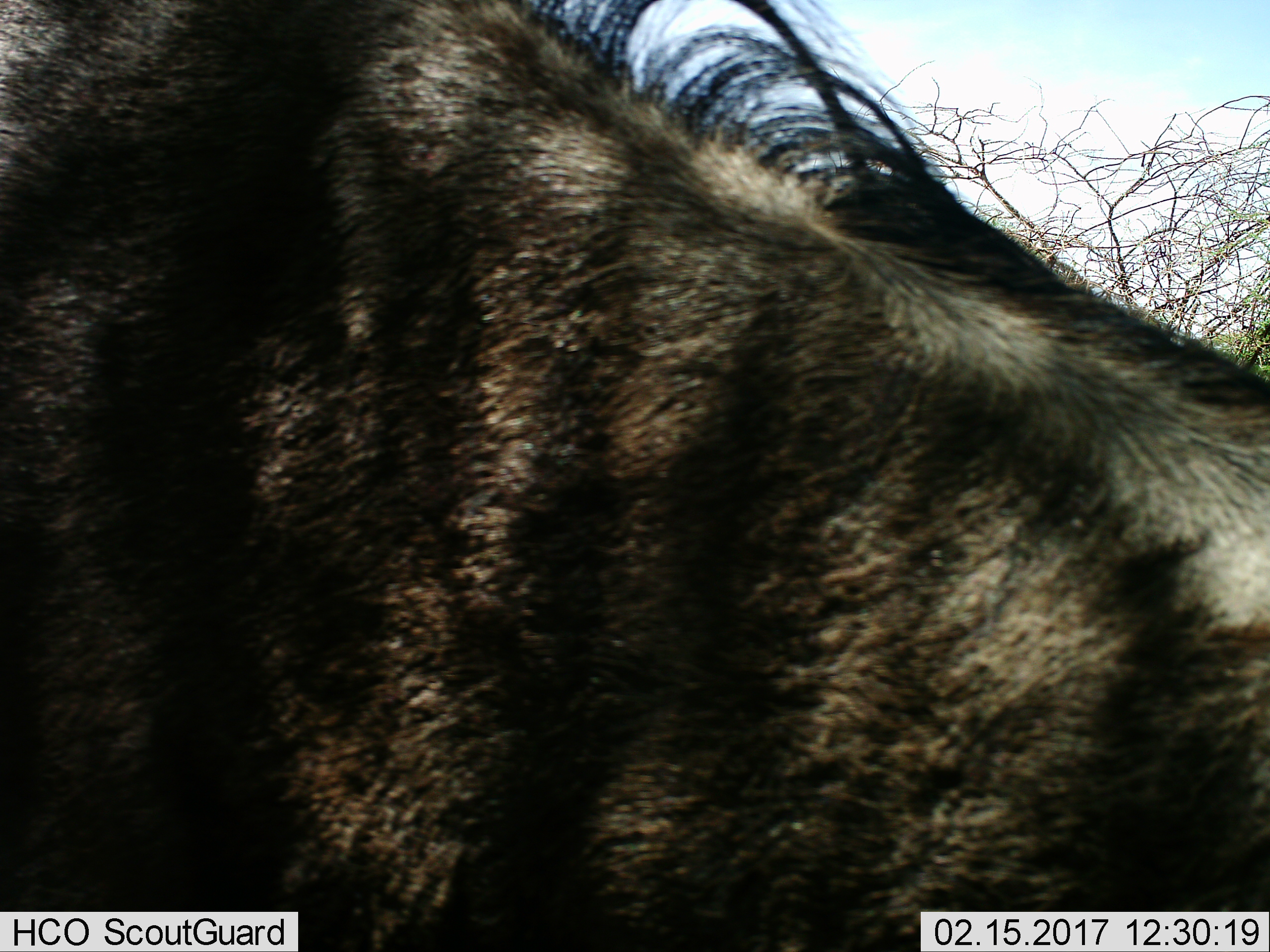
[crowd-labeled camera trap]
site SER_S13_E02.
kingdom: Animalia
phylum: Chordata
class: Mammalia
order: Artiodactyla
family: Bovidae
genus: Connochaetes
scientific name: Connochaetes taurinus taurinus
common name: blue wildebeest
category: wildebeestblue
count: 1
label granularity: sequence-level